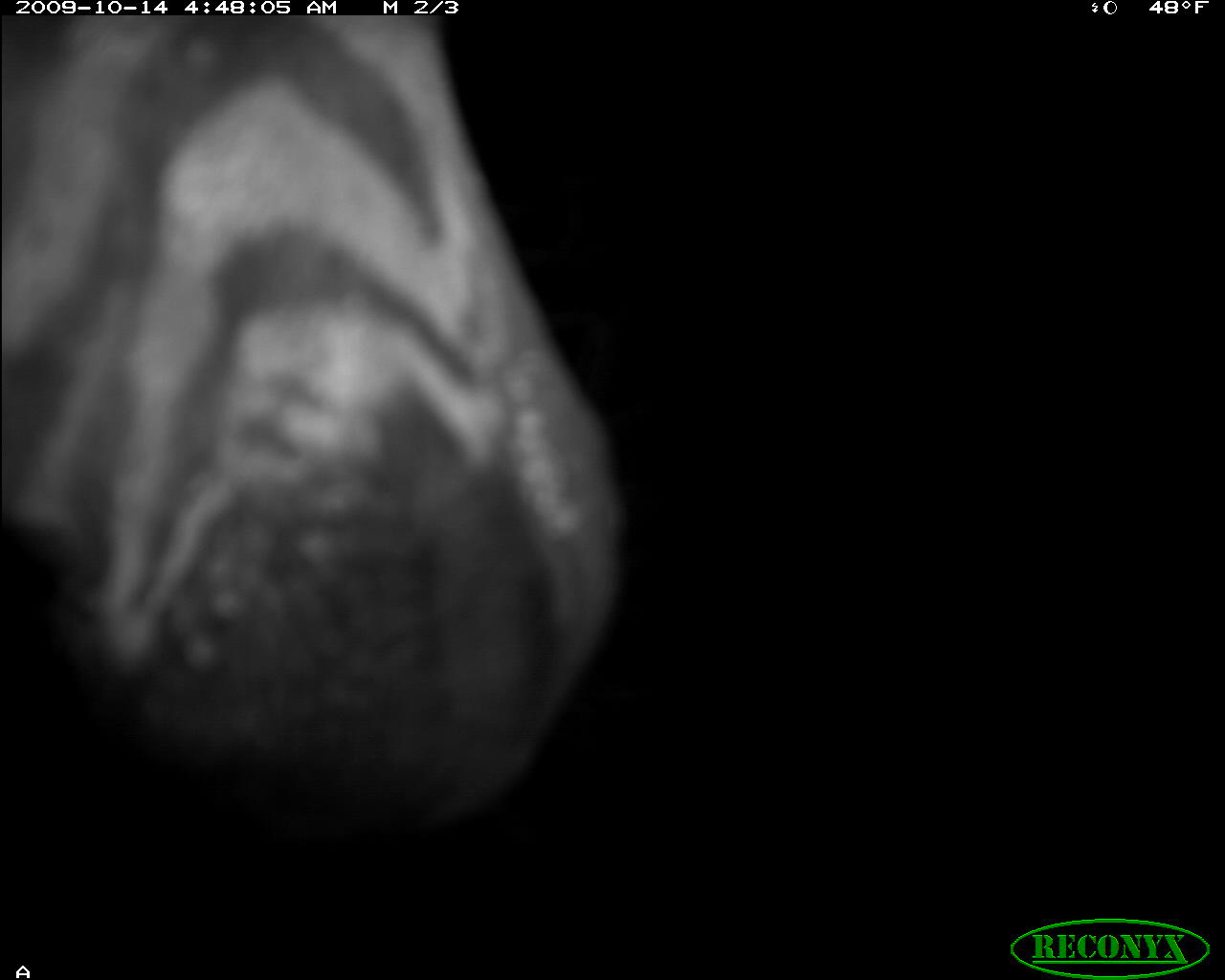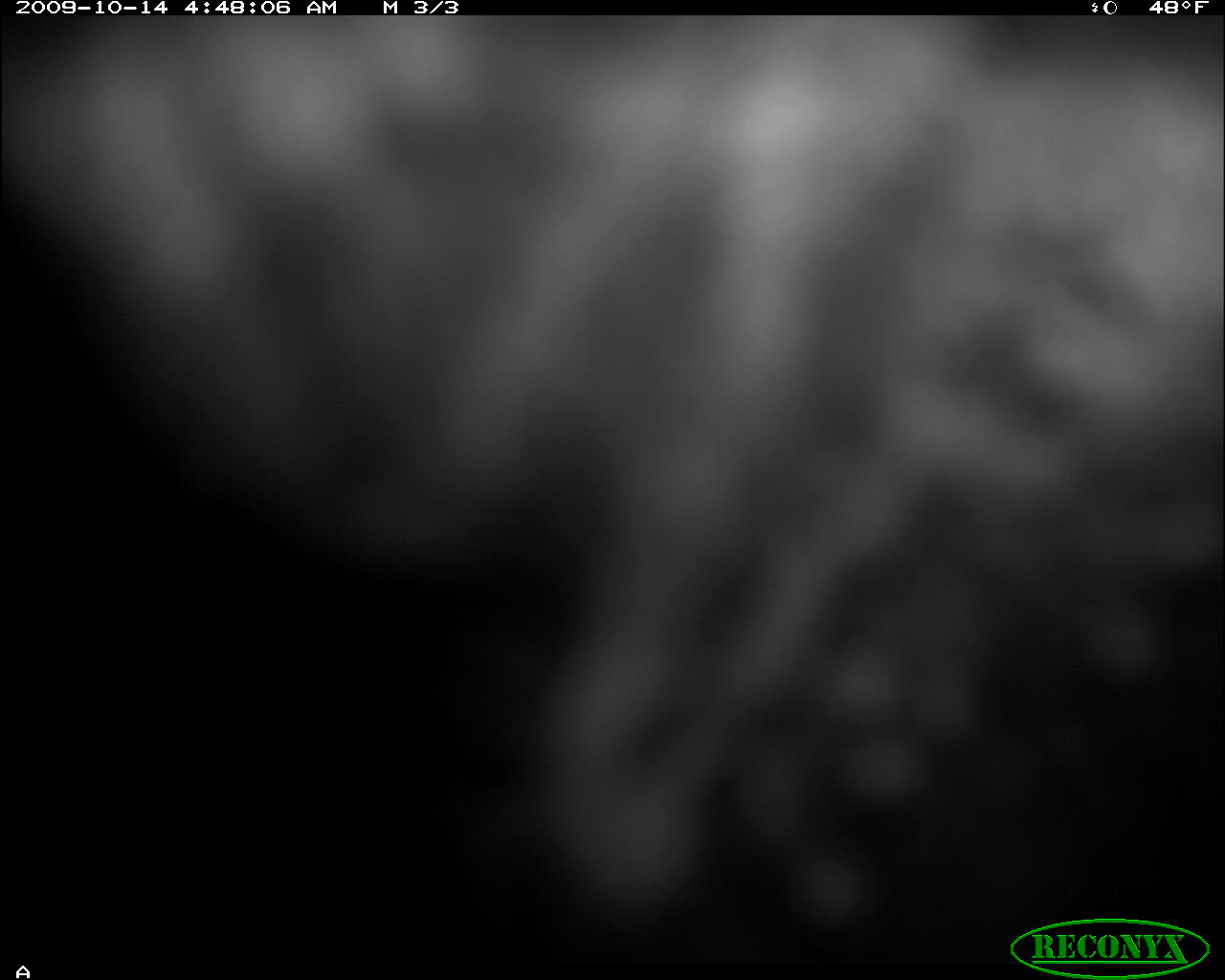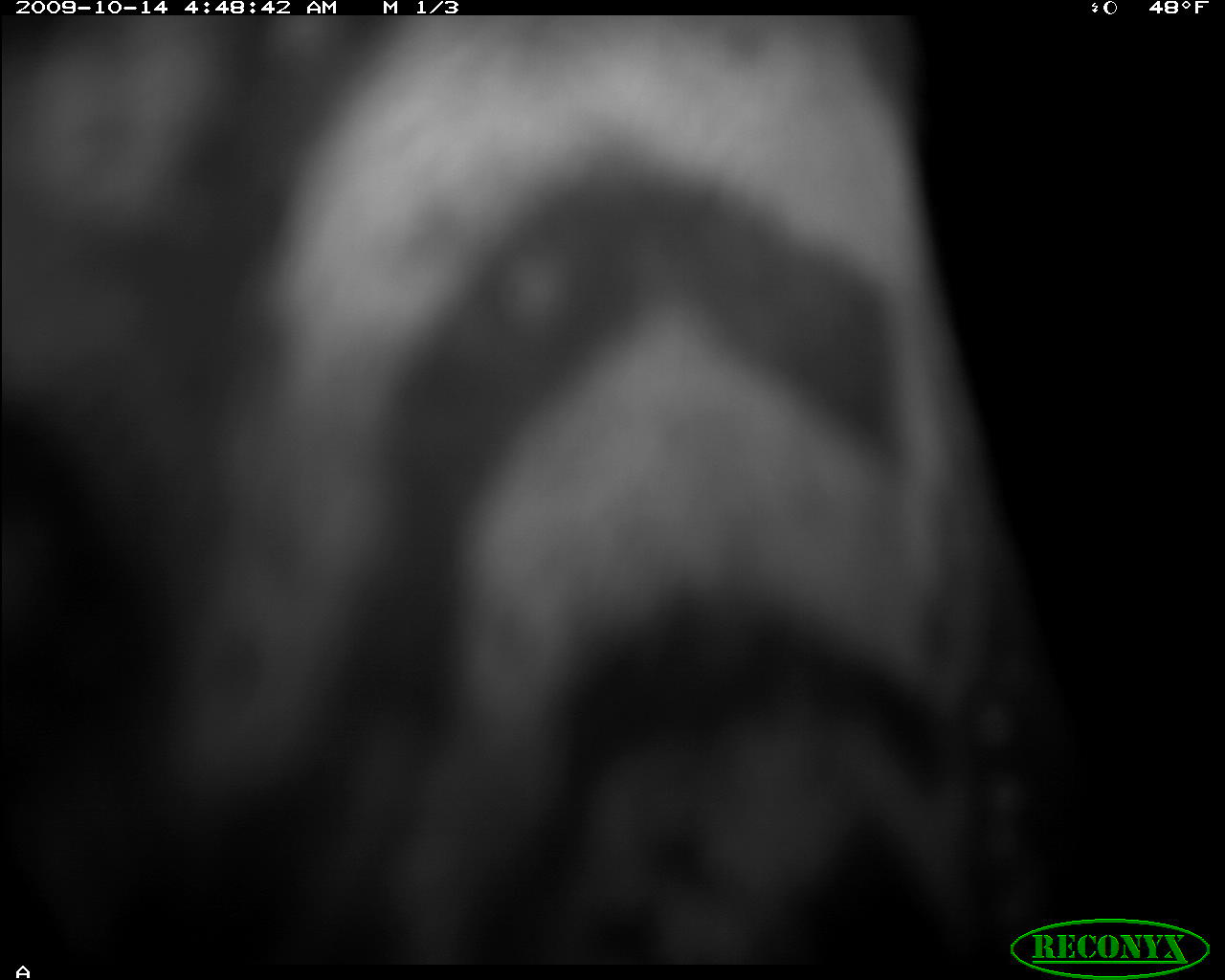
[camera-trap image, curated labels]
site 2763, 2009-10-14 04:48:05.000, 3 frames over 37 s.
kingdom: Animalia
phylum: Chordata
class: Mammalia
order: Perissodactyla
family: Equidae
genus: Equus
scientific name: Equus quagga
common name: plains zebra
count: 1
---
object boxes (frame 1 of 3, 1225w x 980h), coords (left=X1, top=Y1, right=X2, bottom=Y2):
equus quagga: (left=4, top=17, right=616, bottom=822)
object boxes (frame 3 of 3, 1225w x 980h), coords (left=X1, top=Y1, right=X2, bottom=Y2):
equus quagga: (left=0, top=15, right=1040, bottom=979)